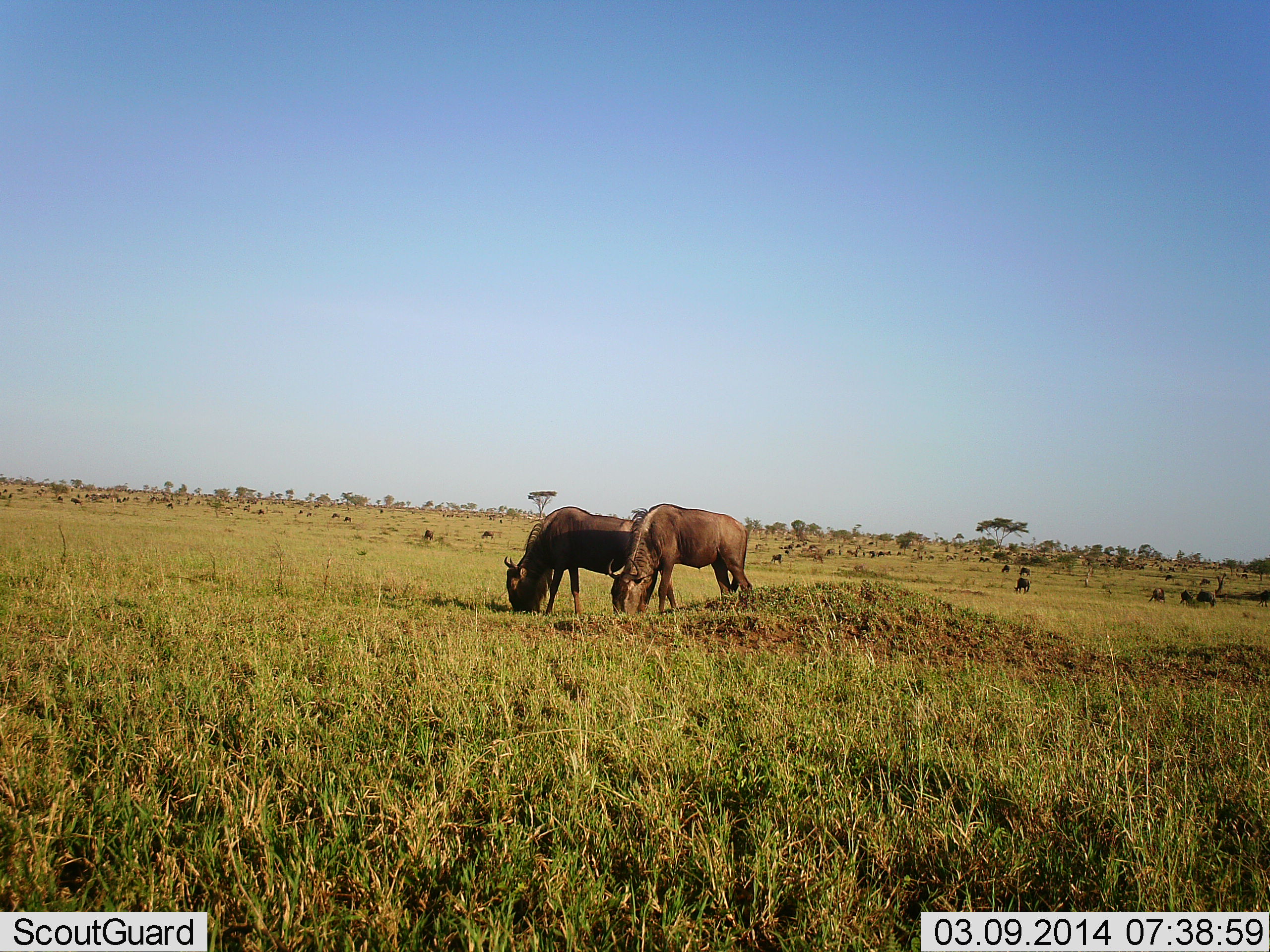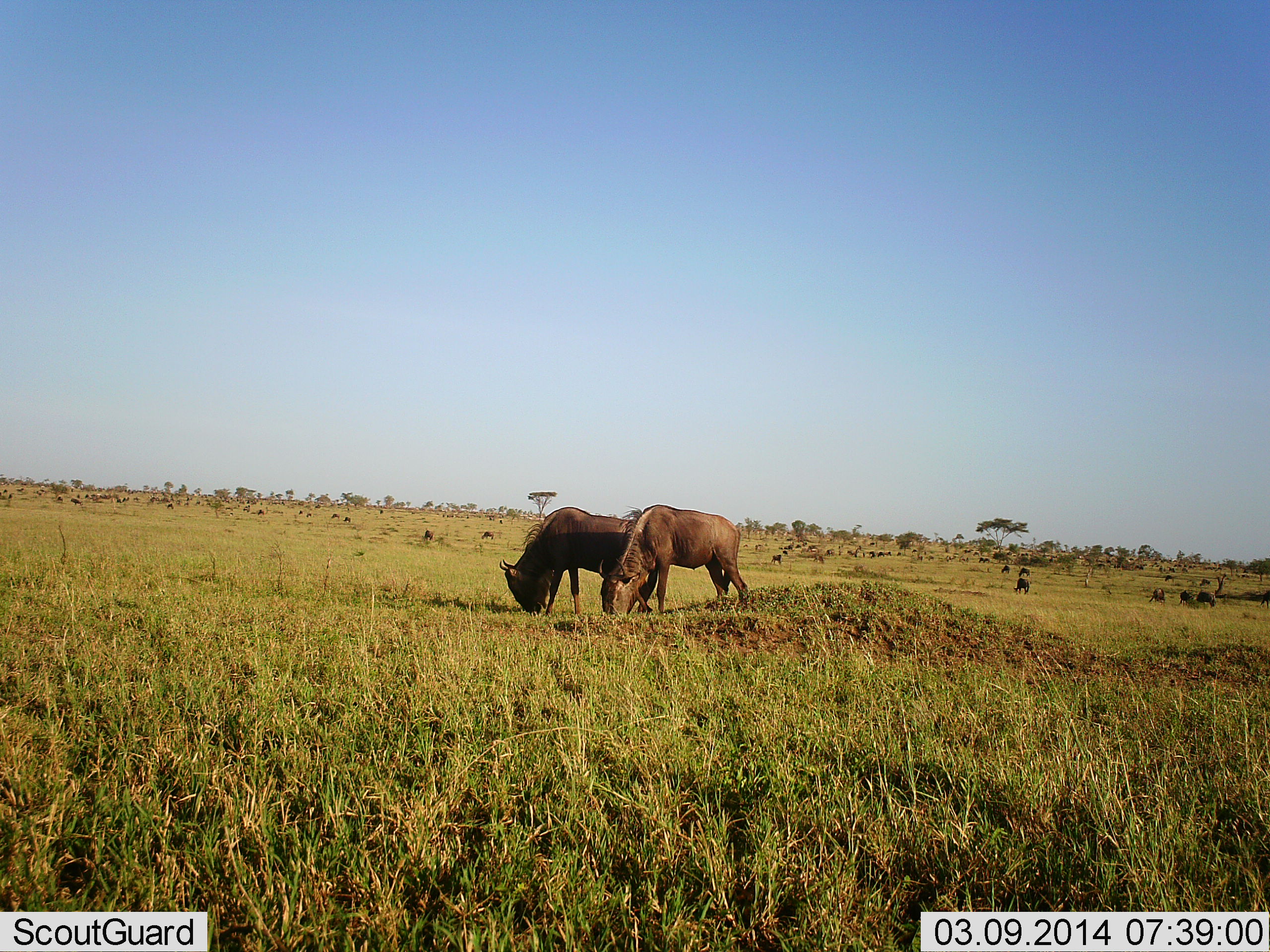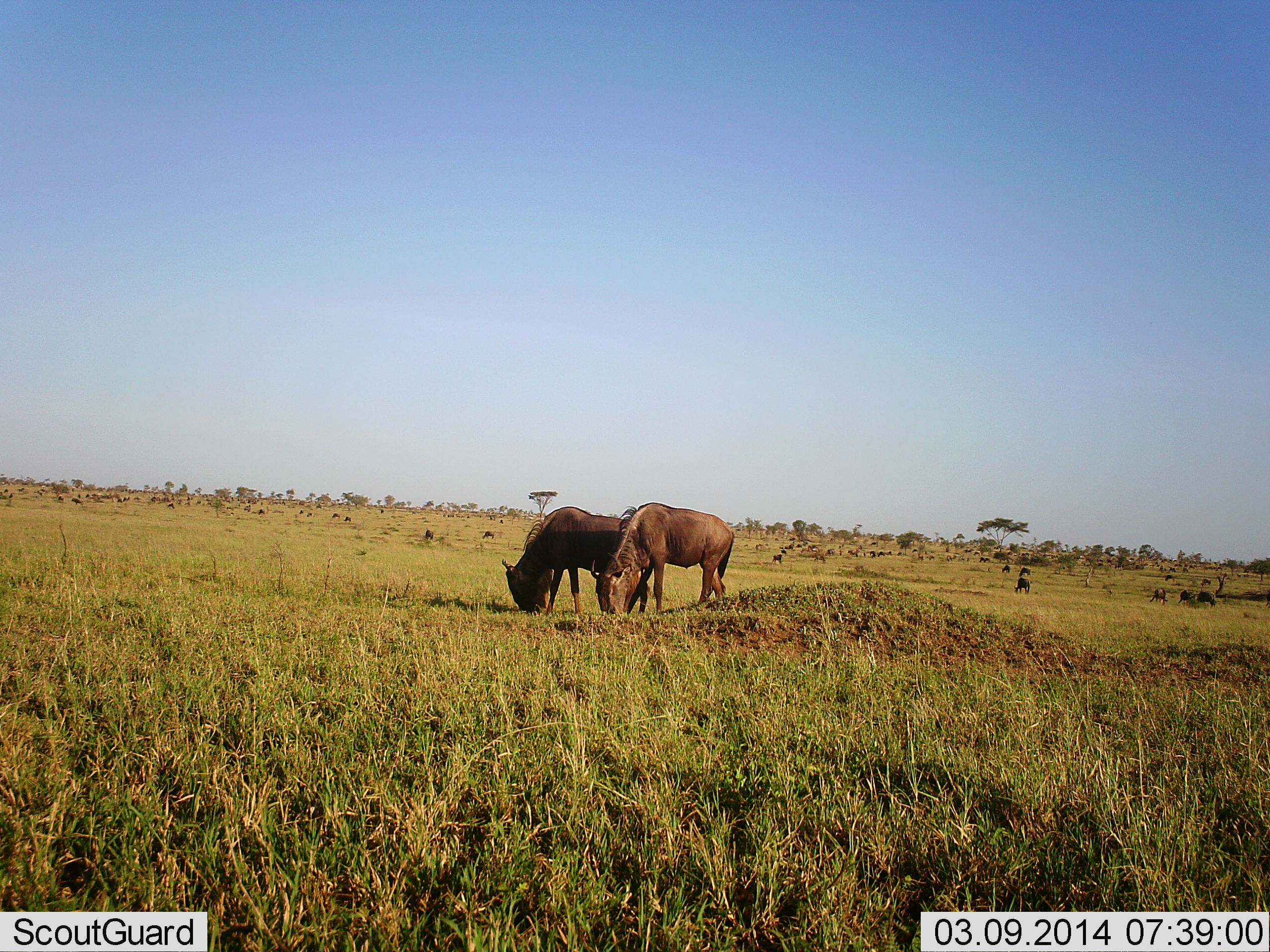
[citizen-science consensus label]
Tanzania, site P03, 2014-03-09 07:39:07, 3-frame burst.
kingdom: Animalia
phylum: Chordata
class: Mammalia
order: Artiodactyla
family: Bovidae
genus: Connochaetes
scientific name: Connochaetes taurinus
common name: blue wildebeest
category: wildebeest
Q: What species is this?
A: Wildebeest (blue wildebeest) (Connochaetes taurinus).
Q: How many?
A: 2.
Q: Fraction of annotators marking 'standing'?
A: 10%.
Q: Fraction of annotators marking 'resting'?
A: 0%.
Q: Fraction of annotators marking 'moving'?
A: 10%.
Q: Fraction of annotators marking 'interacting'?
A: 0%.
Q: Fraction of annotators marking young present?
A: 0%.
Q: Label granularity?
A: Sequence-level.